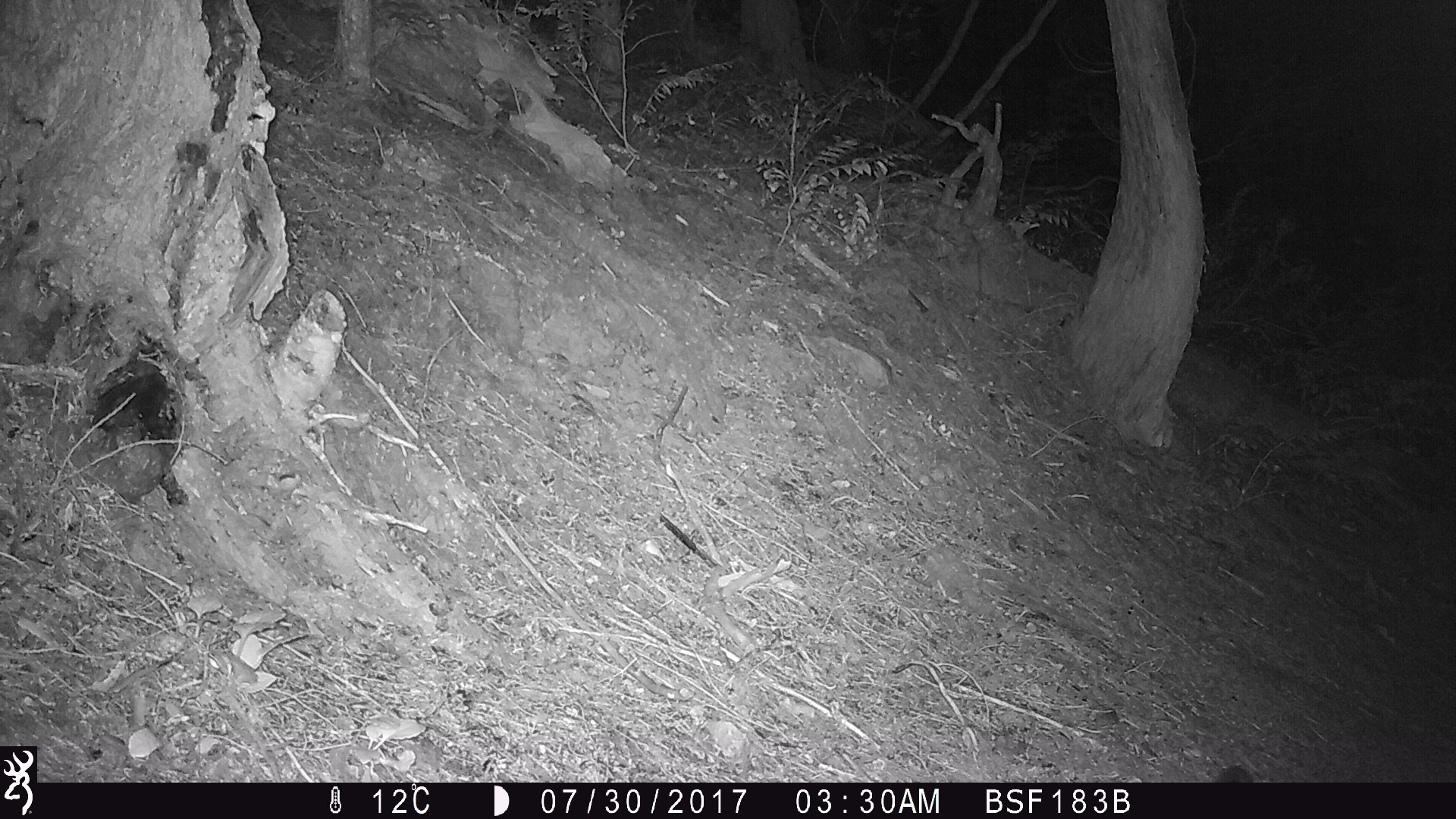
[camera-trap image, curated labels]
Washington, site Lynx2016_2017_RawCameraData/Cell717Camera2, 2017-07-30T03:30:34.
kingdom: Animalia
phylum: Chordata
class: Mammalia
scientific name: Mammalia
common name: small mammal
Small mammal (Mammalia). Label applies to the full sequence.